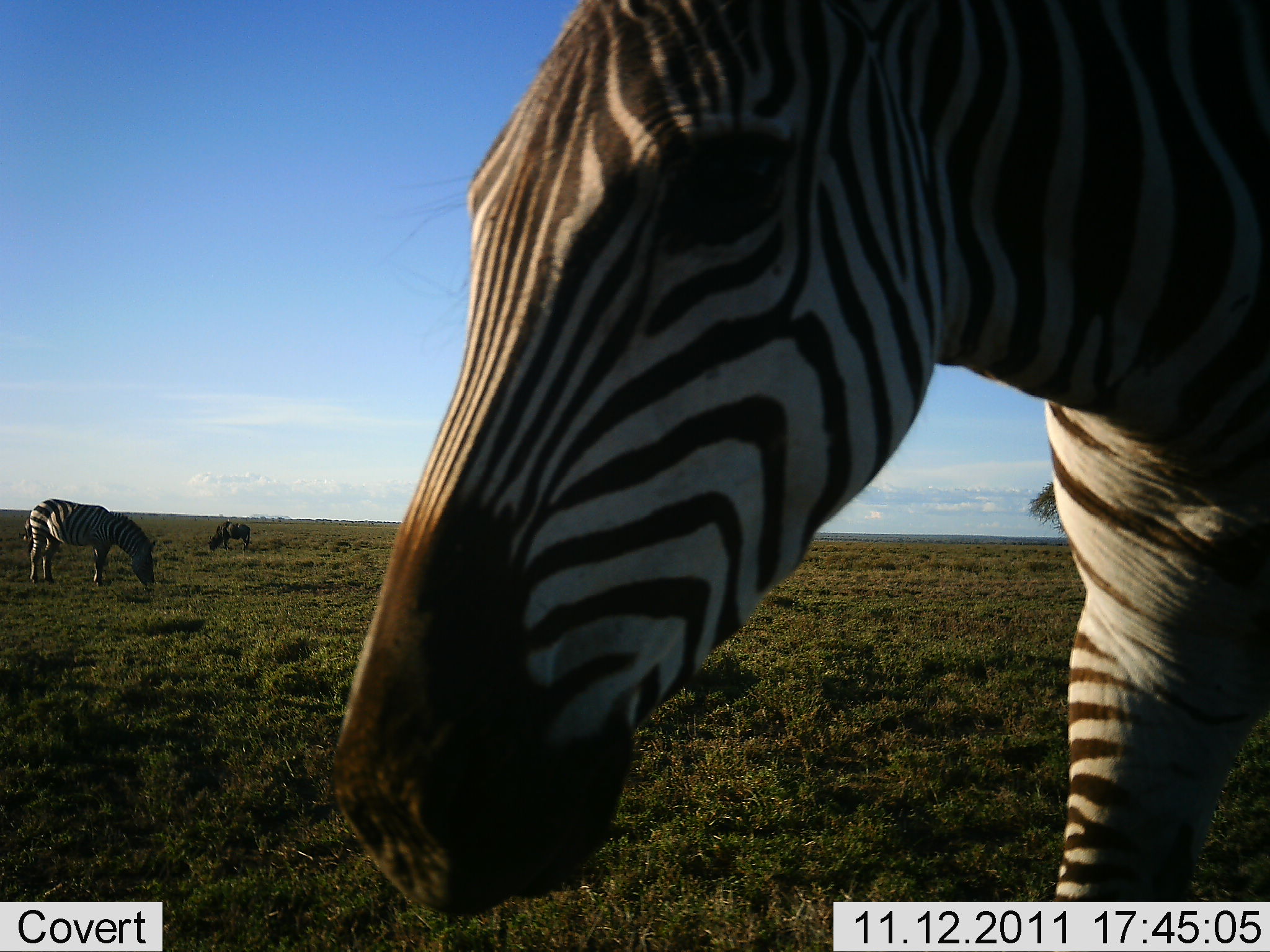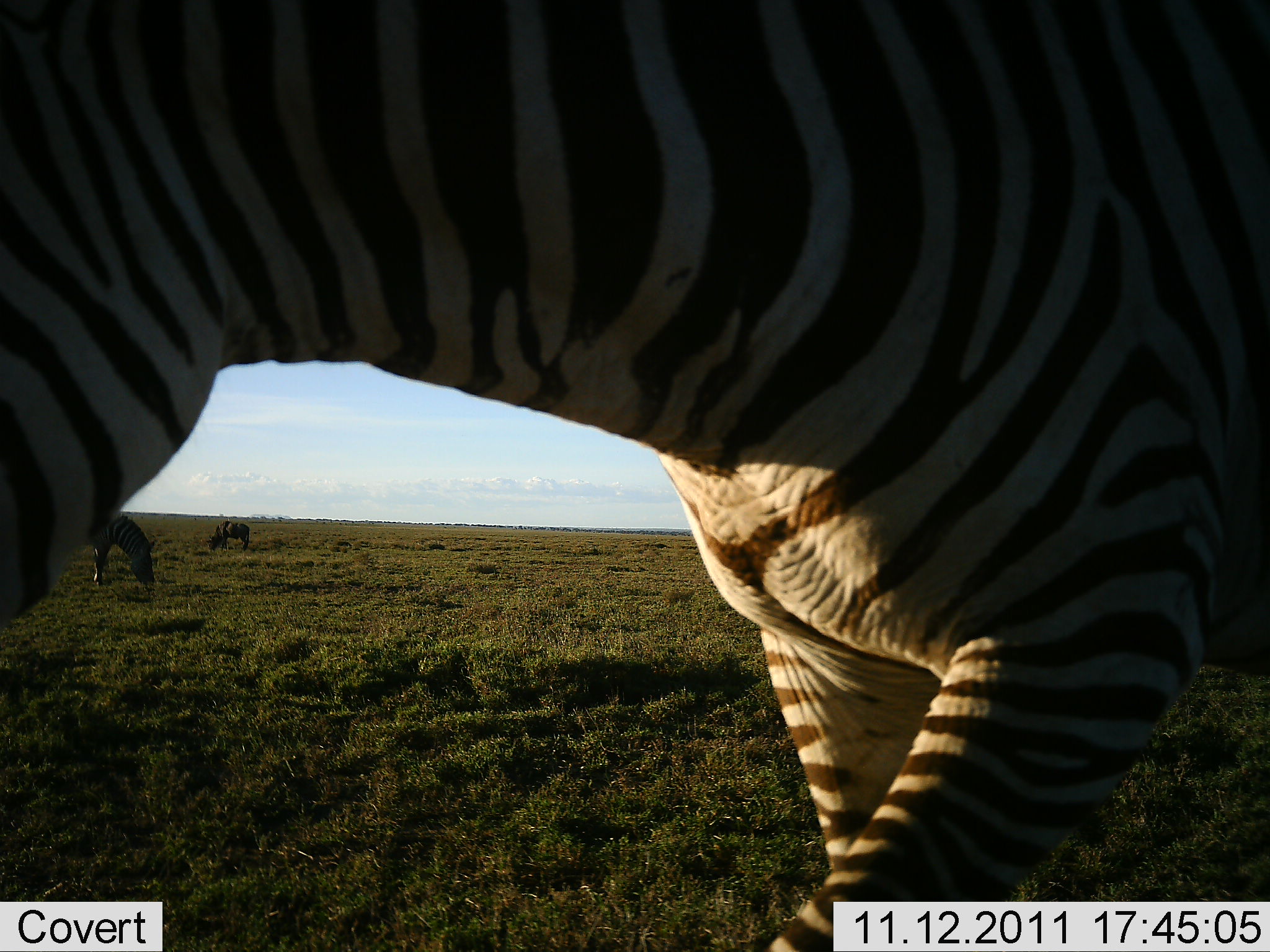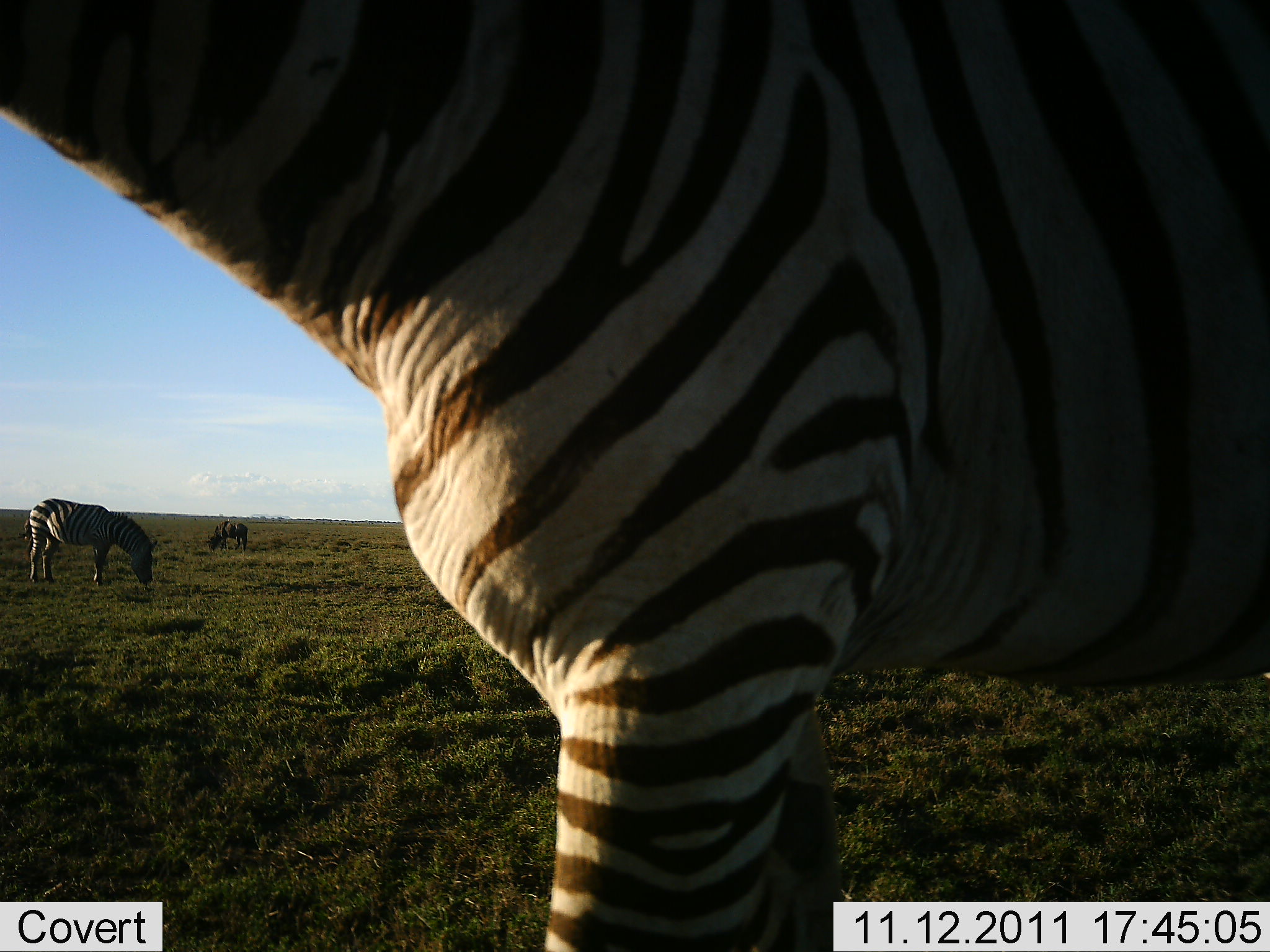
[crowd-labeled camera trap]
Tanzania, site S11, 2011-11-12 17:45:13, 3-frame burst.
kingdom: Animalia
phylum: Chordata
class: Mammalia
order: Perissodactyla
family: Equidae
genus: Equus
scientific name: Equus quagga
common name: plains zebra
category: zebra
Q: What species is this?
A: Zebra (plains zebra) (Equus quagga).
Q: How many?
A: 3.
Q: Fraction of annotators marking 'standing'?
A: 18%.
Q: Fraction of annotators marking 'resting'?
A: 0%.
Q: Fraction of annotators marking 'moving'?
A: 18%.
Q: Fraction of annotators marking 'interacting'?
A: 0%.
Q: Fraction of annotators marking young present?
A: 0%.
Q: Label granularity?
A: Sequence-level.